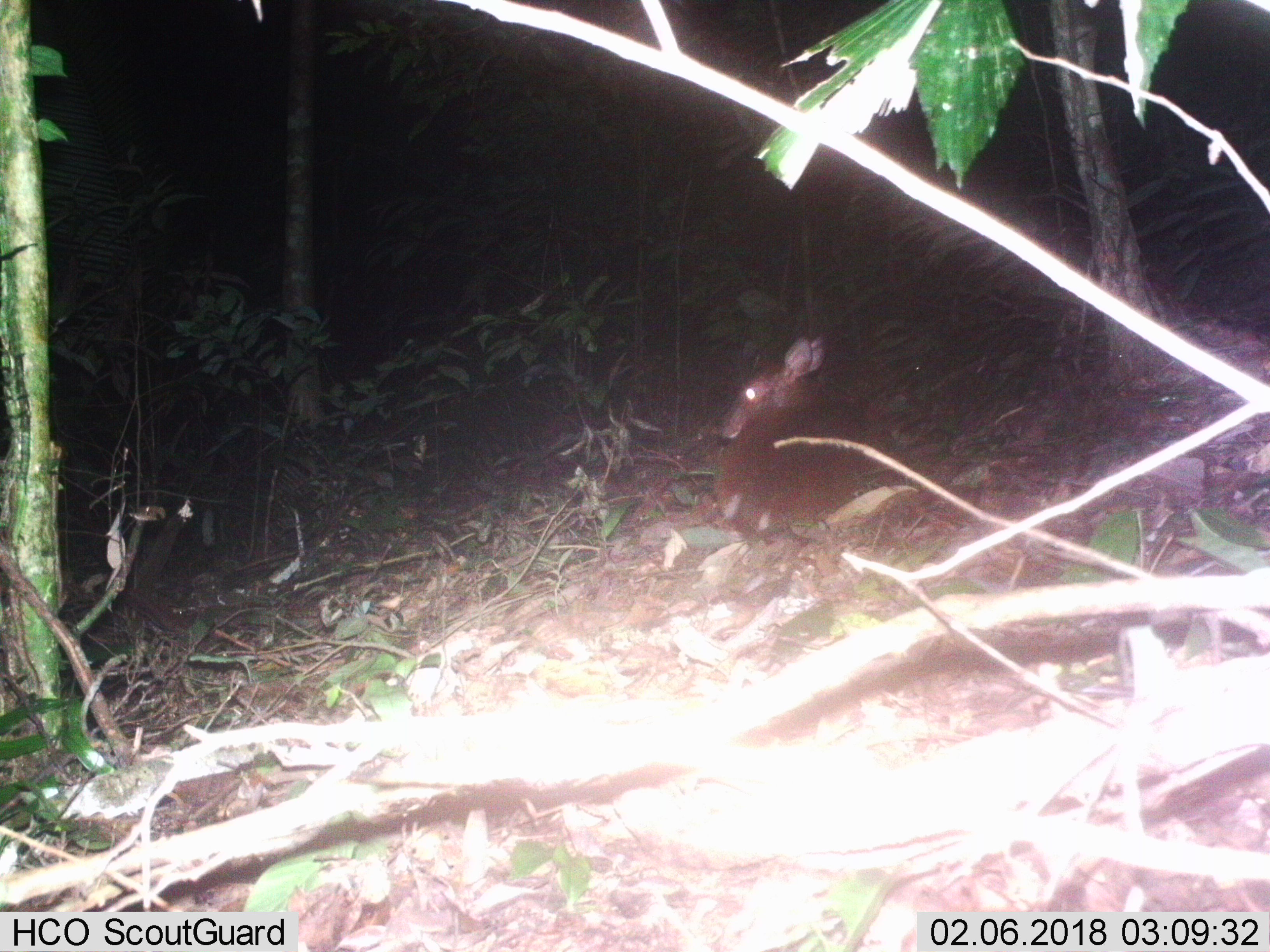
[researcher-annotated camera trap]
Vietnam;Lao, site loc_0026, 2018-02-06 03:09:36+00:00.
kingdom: Animalia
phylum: Chordata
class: Mammalia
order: Artiodactyla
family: Cervidae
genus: Muntiacus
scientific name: Muntiacus vuquangensis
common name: large-antlered muntjac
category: large antlered muntjac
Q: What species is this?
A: Large antlered muntjac (large-antlered muntjac) (Muntiacus vuquangensis).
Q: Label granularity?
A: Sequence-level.